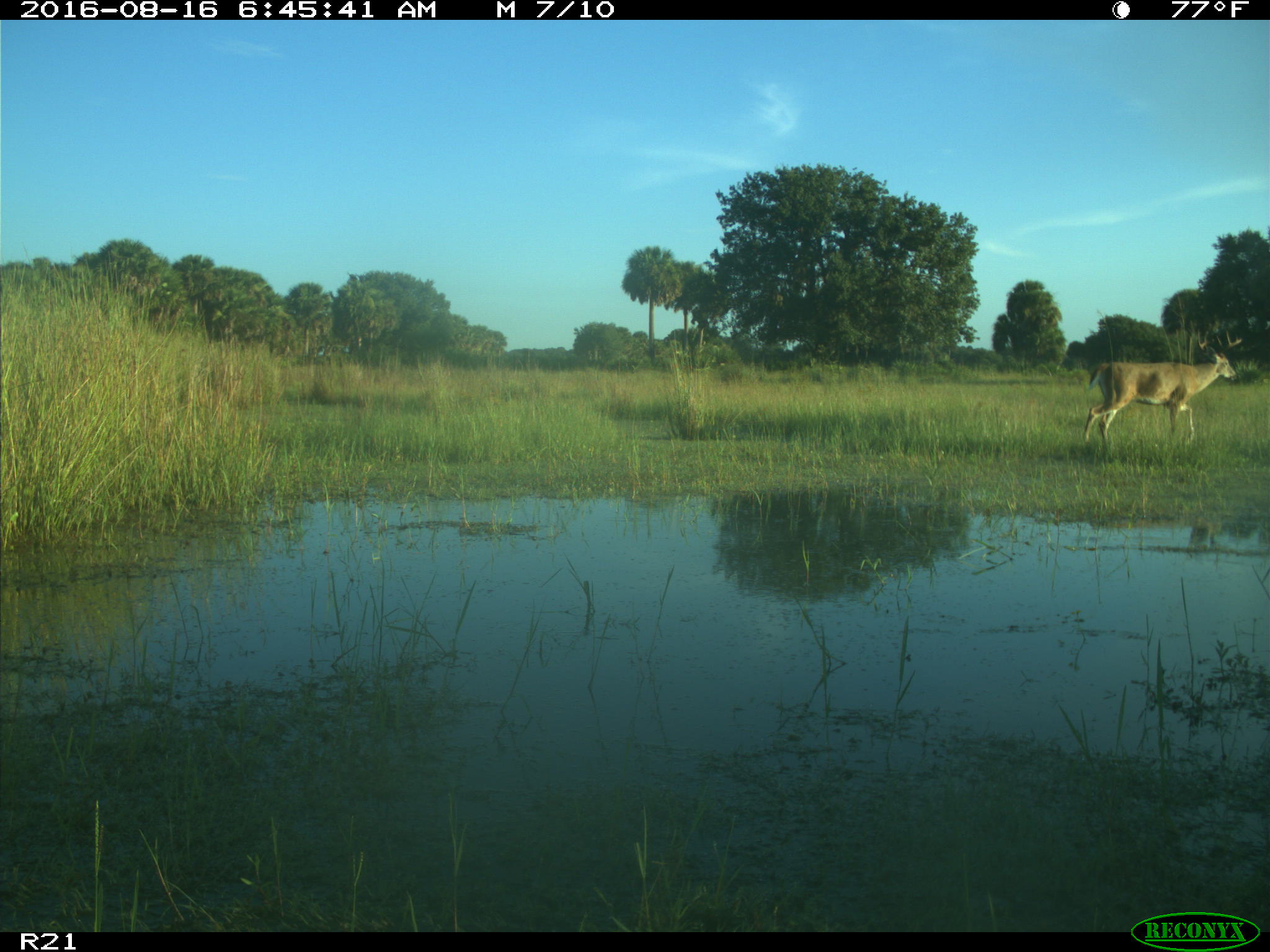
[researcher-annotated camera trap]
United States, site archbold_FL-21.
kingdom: Animalia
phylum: Chordata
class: Mammalia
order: Artiodactyla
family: Cervidae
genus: Odocoileus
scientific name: Odocoileus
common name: deer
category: unidentified deer